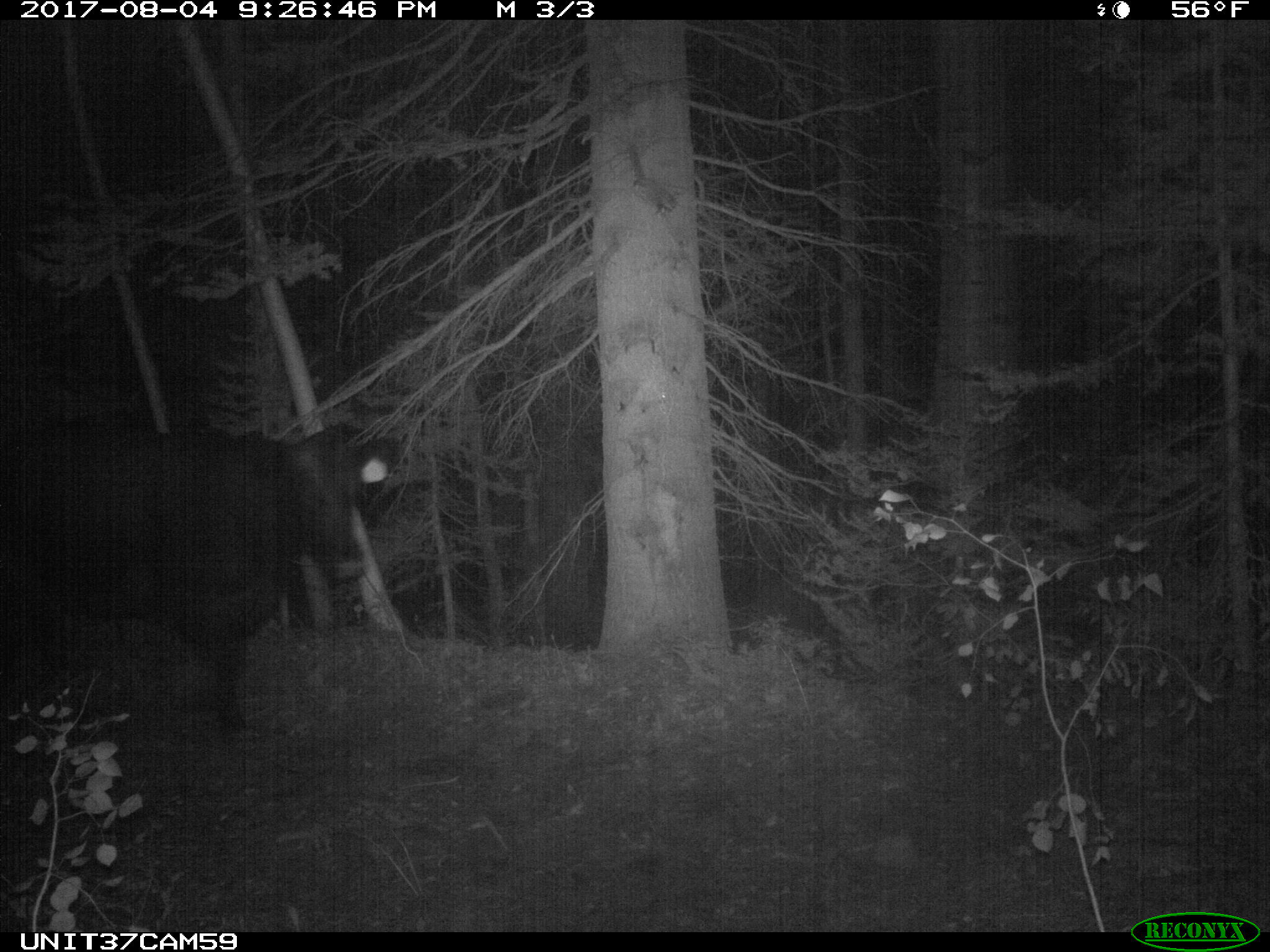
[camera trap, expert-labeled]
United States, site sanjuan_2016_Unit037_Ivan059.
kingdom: Animalia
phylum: Chordata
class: Mammalia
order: Artiodactyla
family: Bovidae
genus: Bos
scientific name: Bos taurus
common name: domestic cow